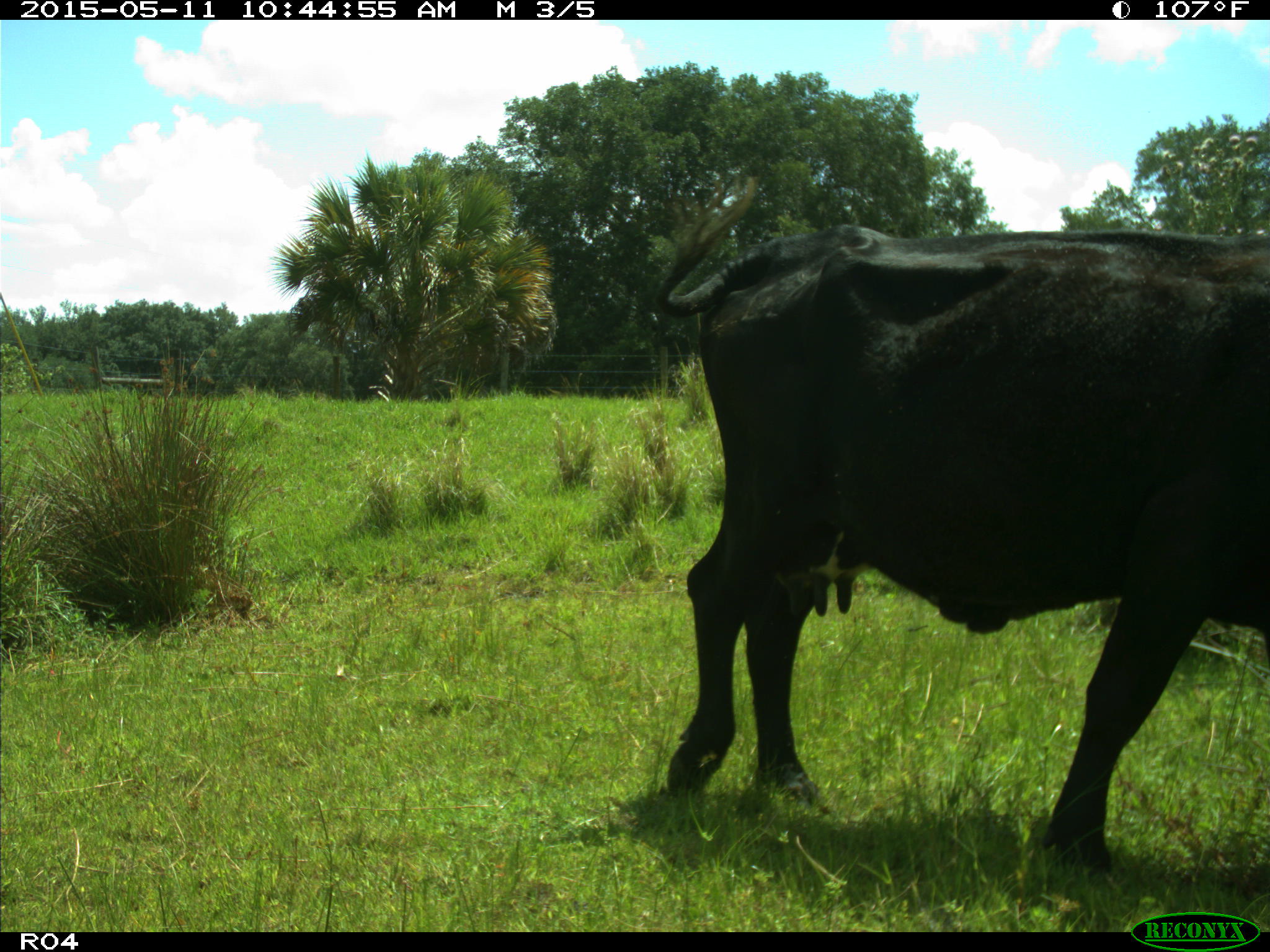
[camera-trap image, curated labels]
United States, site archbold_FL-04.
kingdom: Animalia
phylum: Chordata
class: Mammalia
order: Artiodactyla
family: Bovidae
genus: Bos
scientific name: Bos taurus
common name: domestic cow